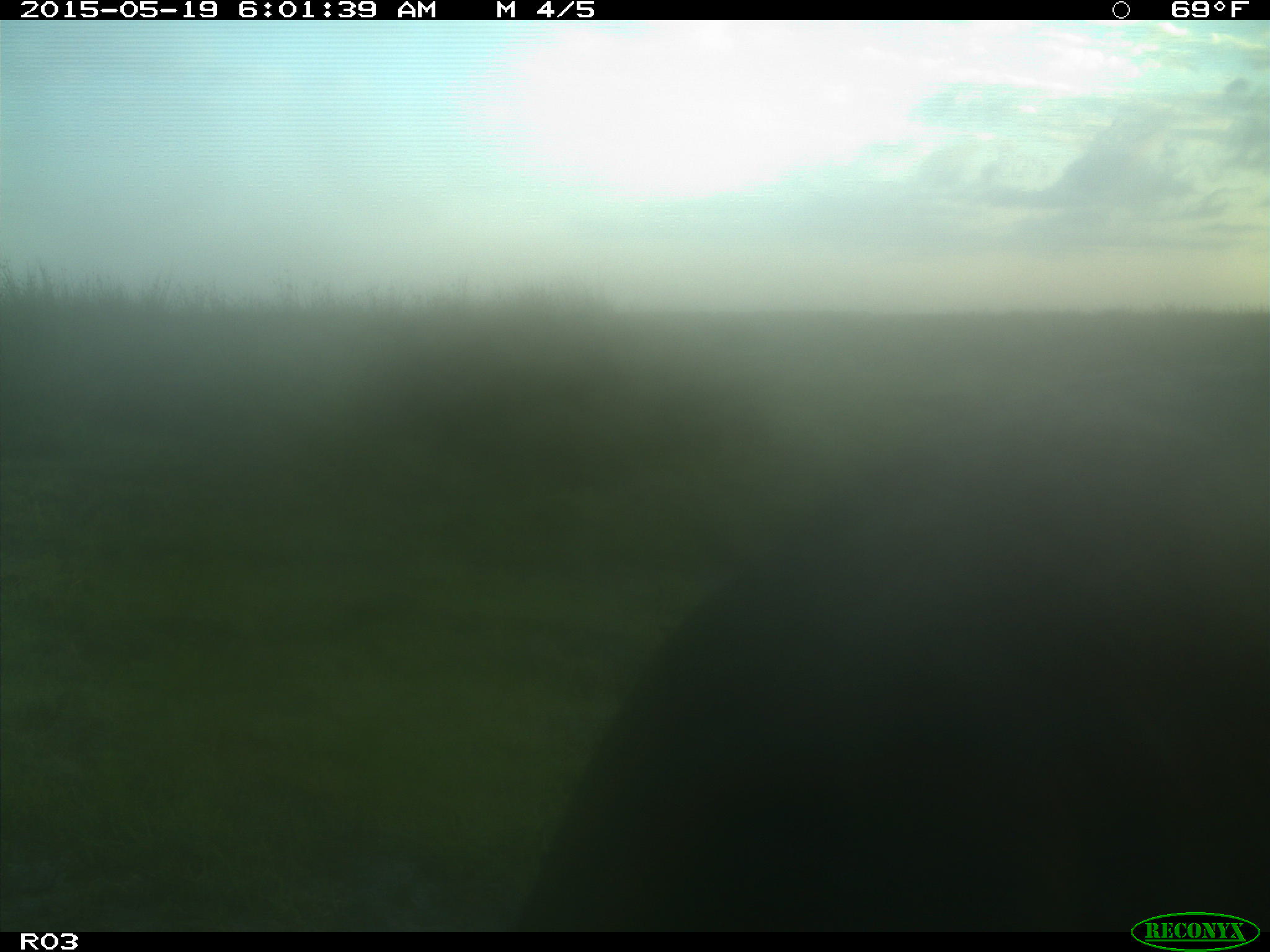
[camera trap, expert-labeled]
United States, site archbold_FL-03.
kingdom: Animalia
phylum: Chordata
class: Mammalia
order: Artiodactyla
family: Bovidae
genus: Bos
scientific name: Bos taurus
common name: domestic cow